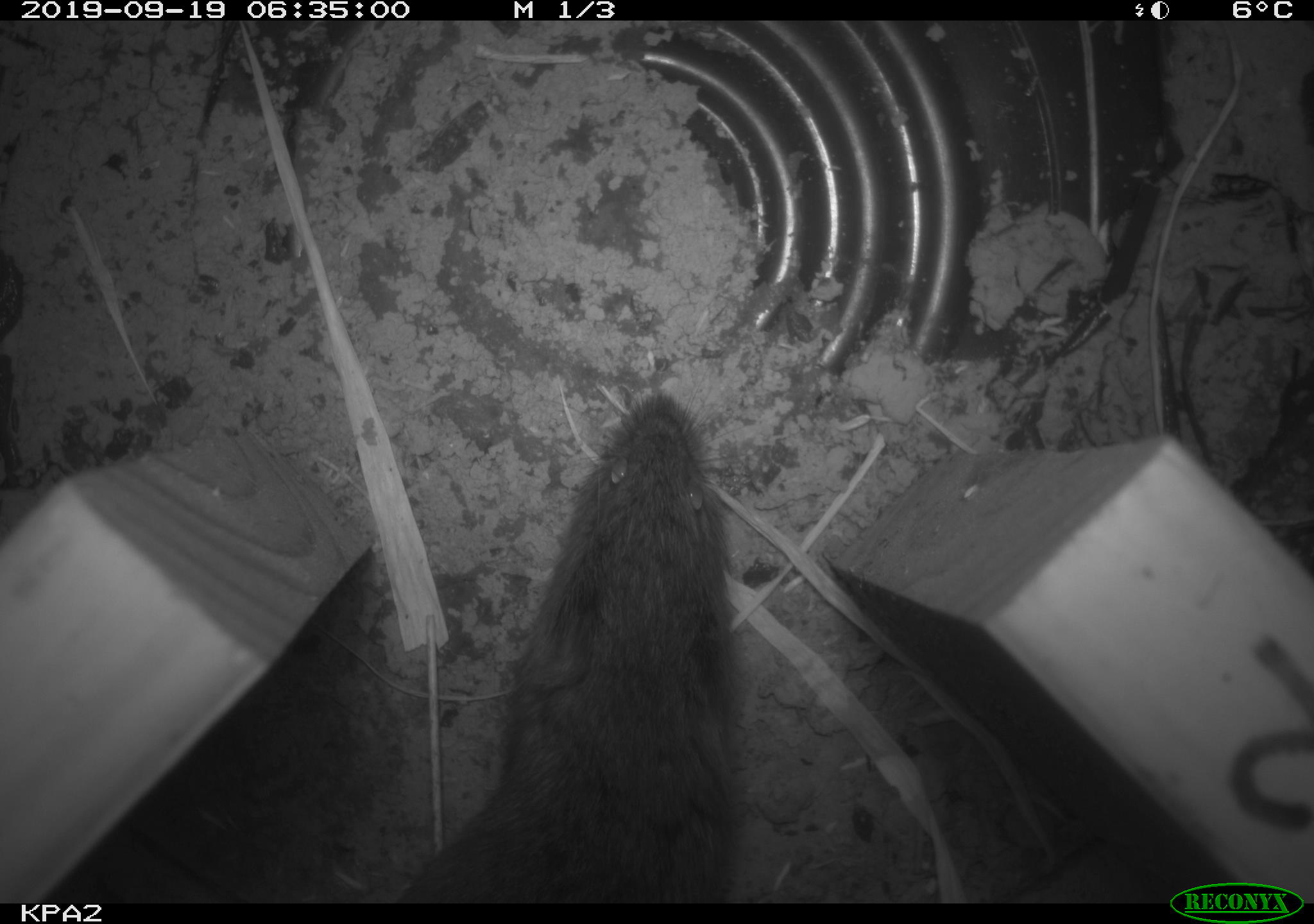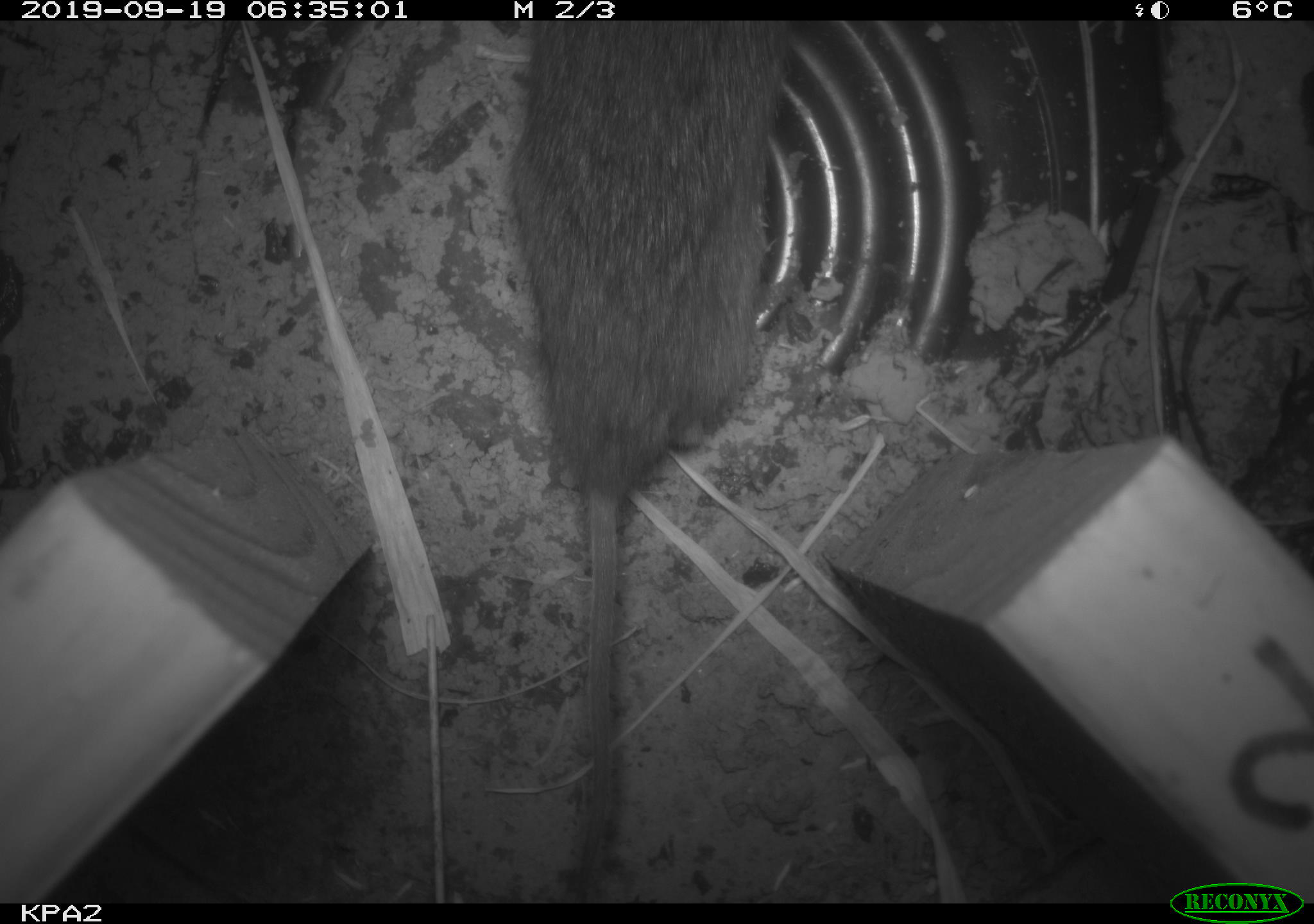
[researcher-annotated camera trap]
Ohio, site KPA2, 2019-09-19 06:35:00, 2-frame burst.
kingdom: Animalia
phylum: Chordata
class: Mammalia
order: Rodentia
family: Cricetidae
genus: Microtus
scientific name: Microtus pennsylvanicus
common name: meadow vole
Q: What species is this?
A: Meadow vole (Microtus pennsylvanicus).